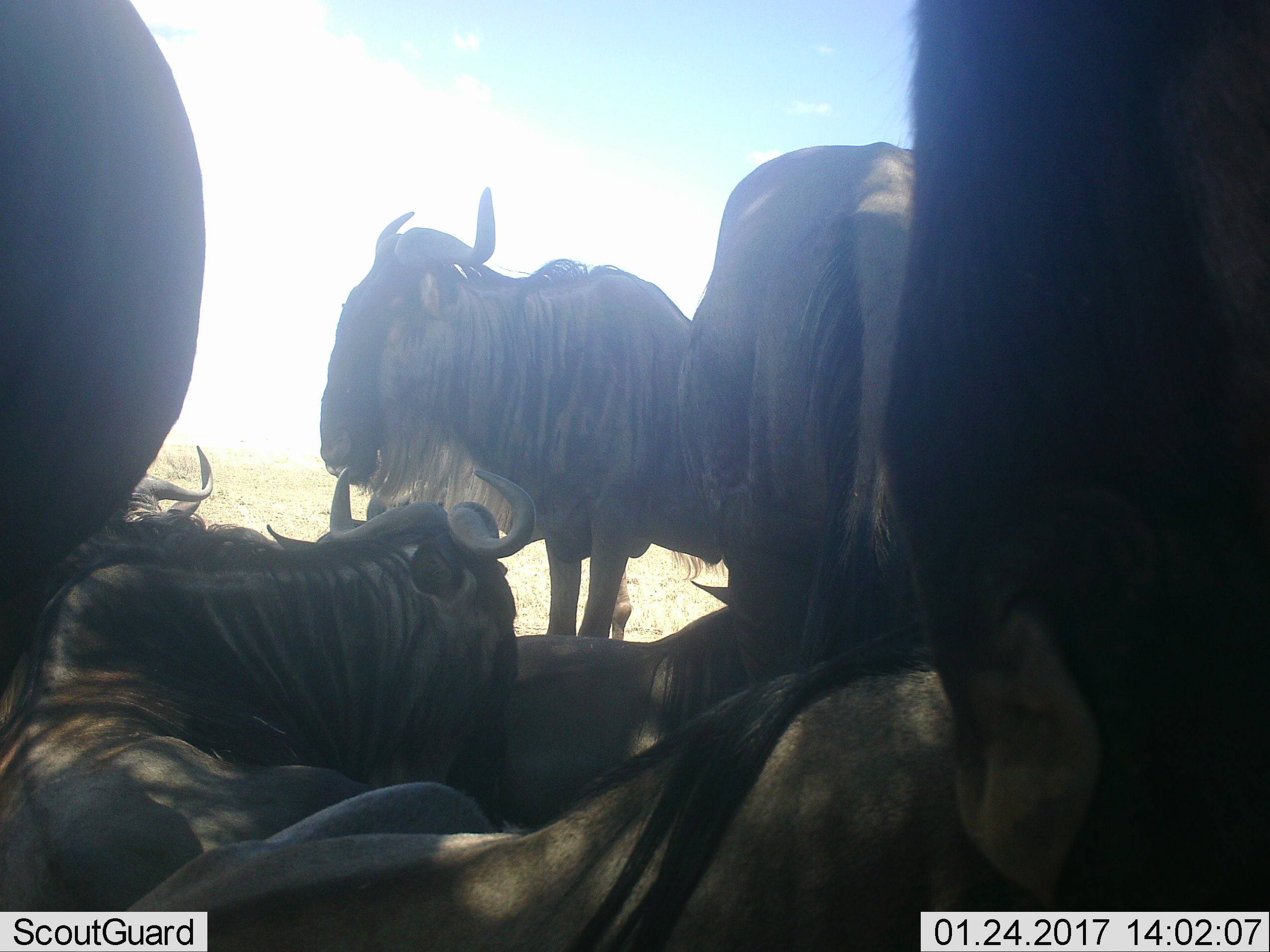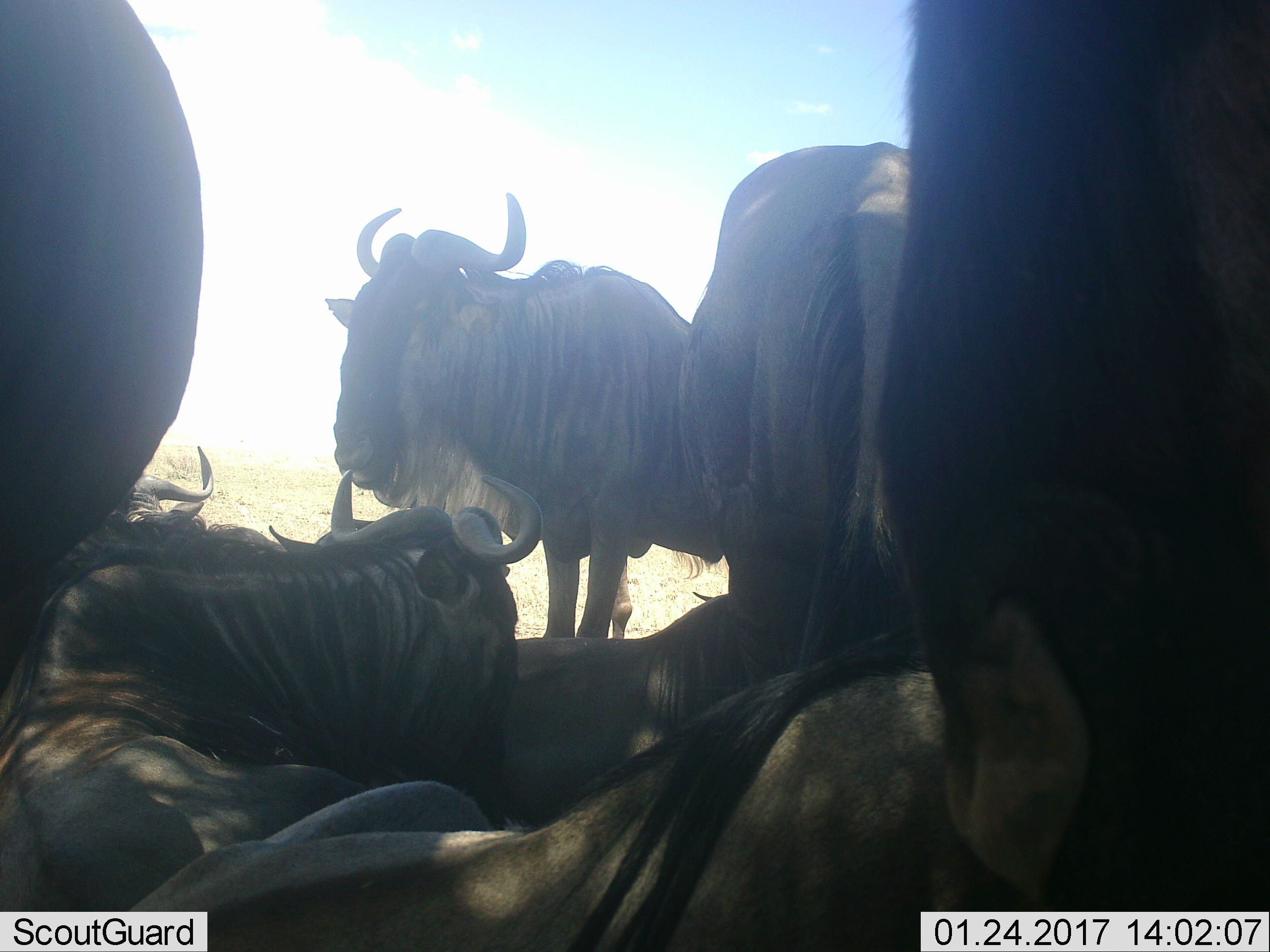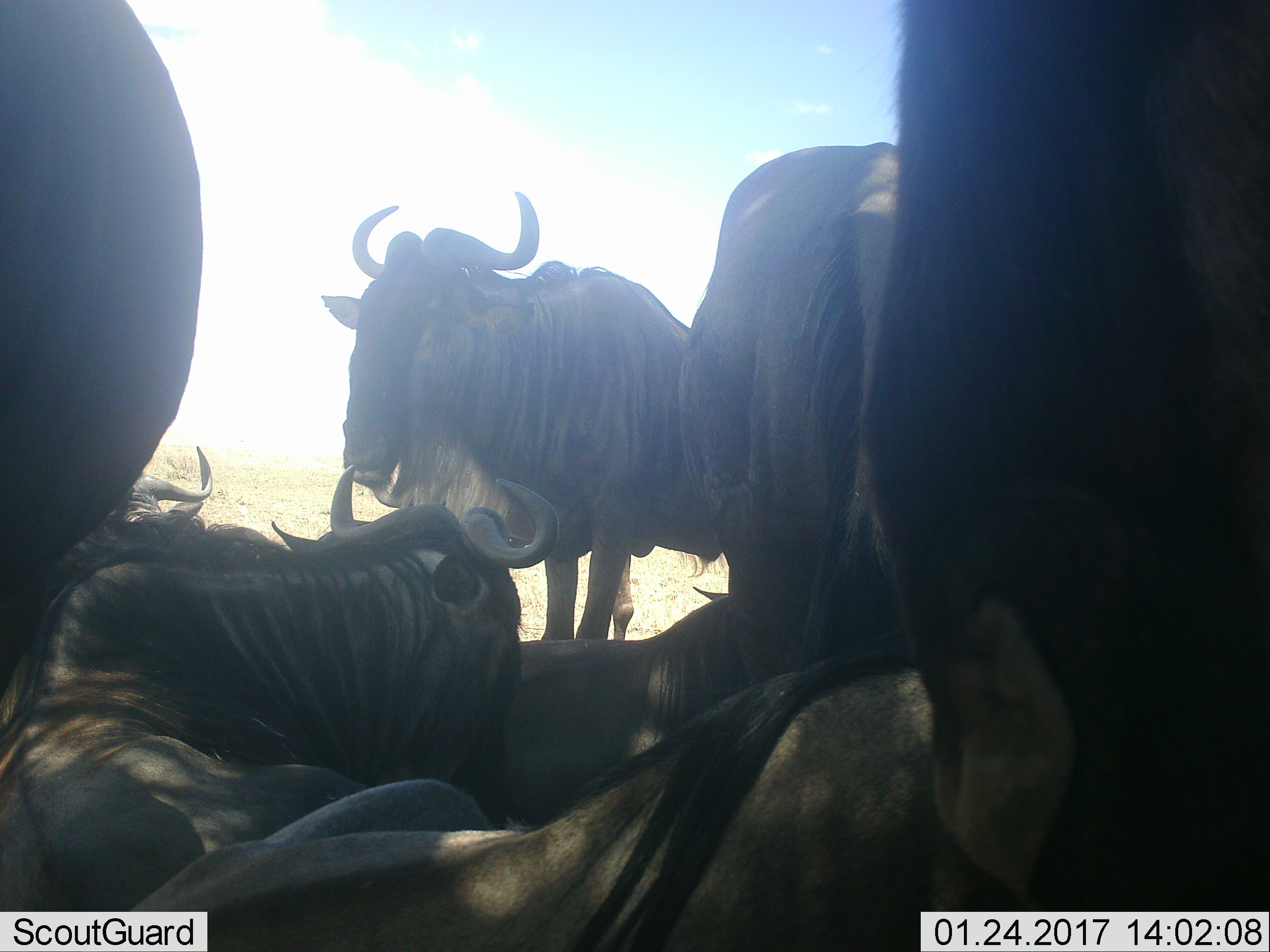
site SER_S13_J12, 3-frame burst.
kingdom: Animalia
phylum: Chordata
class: Mammalia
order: Artiodactyla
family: Bovidae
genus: Connochaetes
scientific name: Connochaetes taurinus taurinus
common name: blue wildebeest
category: wildebeestblue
Wildebeestblue (blue wildebeest) (Connochaetes taurinus taurinus), count 6. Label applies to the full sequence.